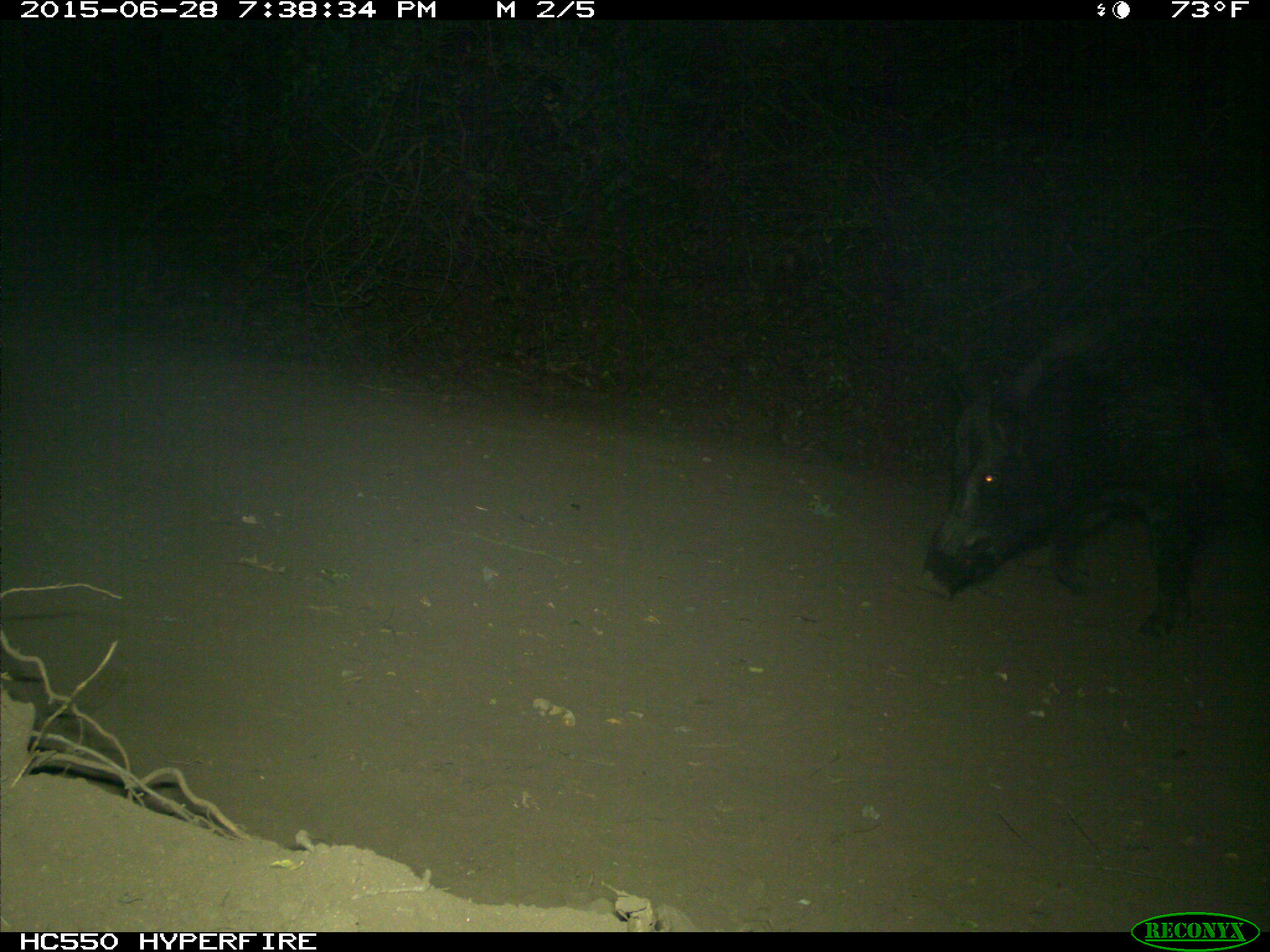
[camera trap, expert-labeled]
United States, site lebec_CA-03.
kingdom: Animalia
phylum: Chordata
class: Mammalia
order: Artiodactyla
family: Suidae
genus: Sus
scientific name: Sus scrofa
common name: wild boar